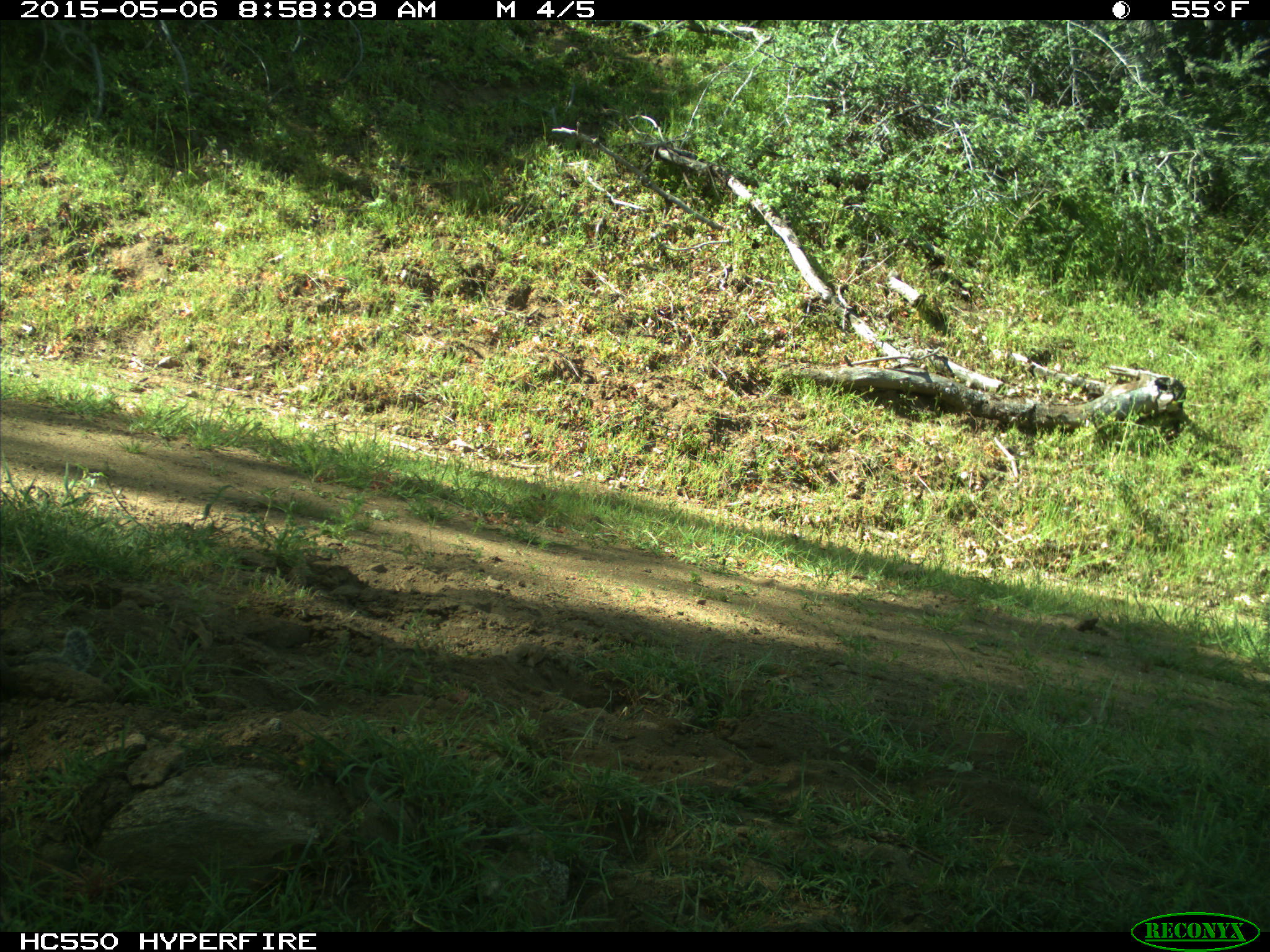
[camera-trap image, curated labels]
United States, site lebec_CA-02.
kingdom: Animalia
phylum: Chordata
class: Mammalia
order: Rodentia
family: Sciuridae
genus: Otospermophilus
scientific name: Otospermophilus beecheyi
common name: california ground squirrel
Otospermophilus beecheyi (california ground squirrel).